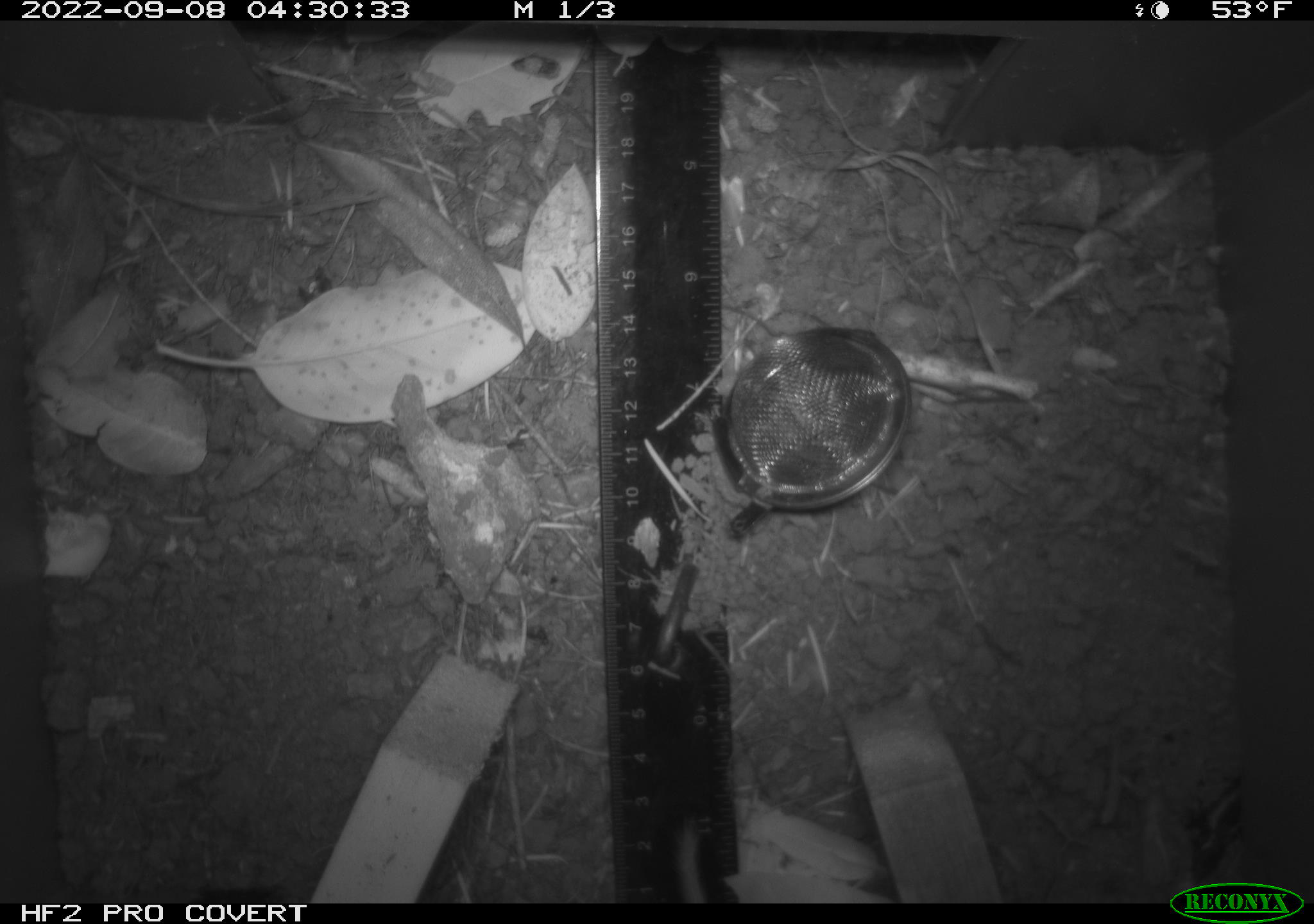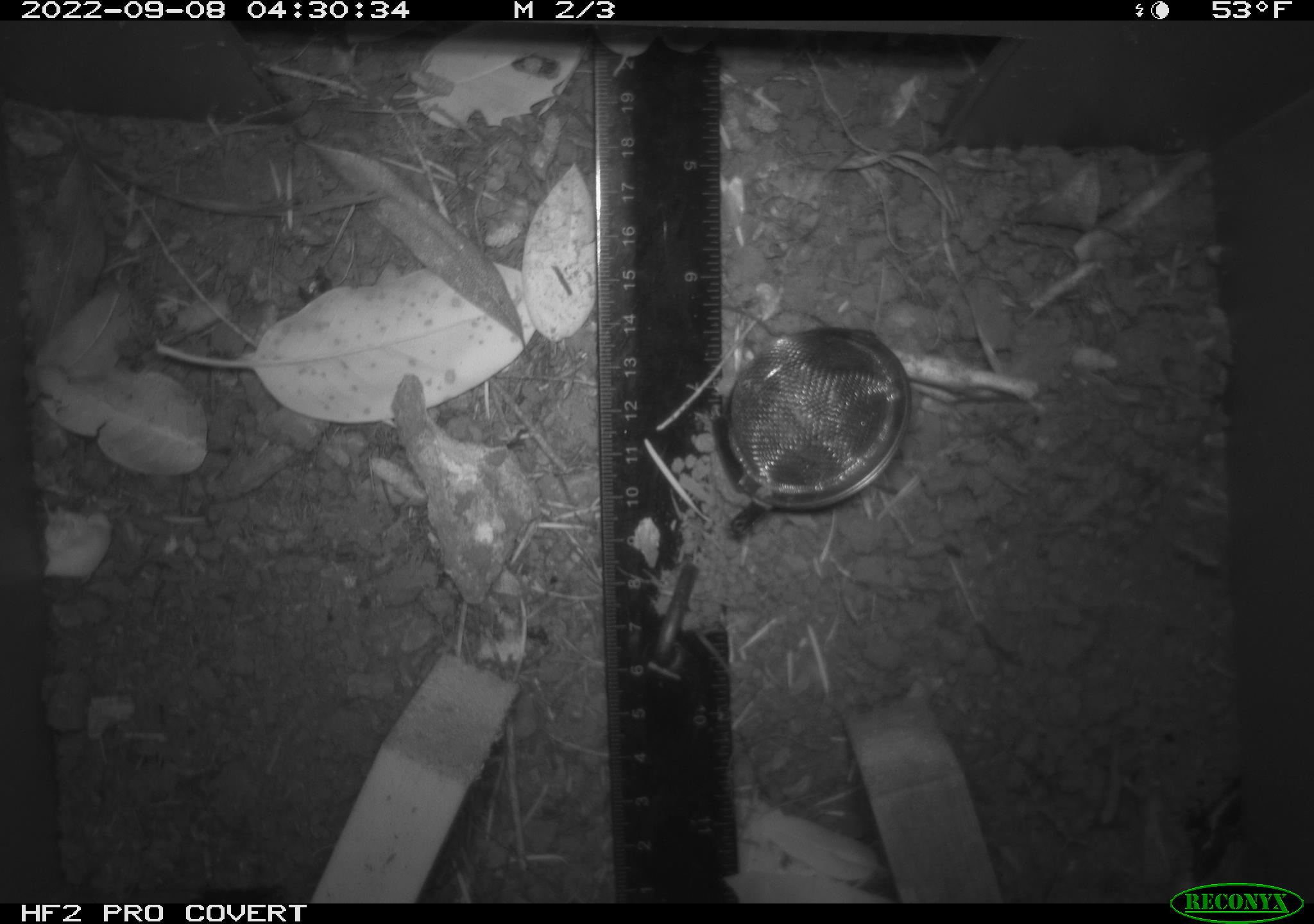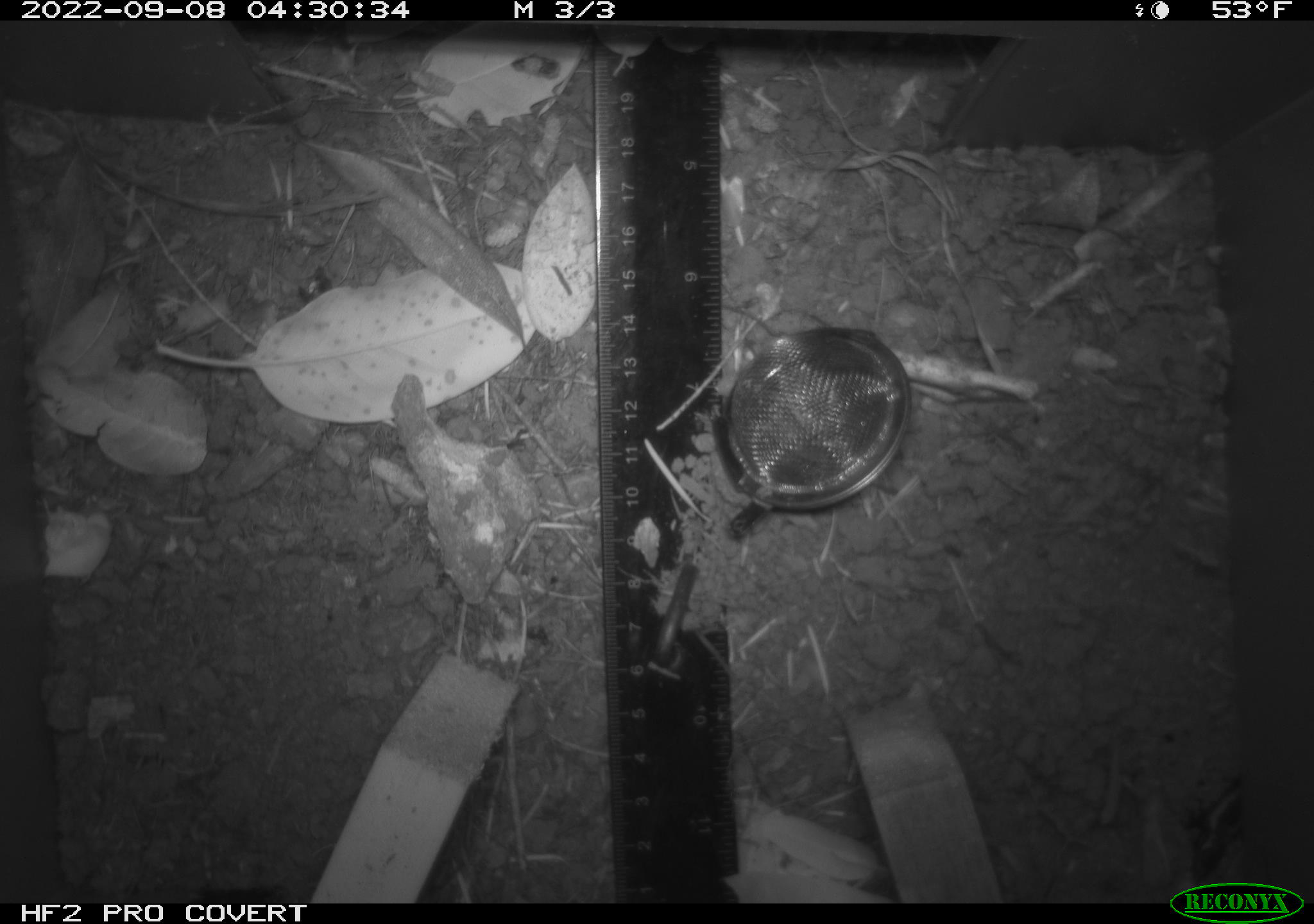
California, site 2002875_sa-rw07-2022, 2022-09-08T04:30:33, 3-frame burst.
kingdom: Animalia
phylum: Chordata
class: Mammalia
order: Rodentia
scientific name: Rodentia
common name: mouse species